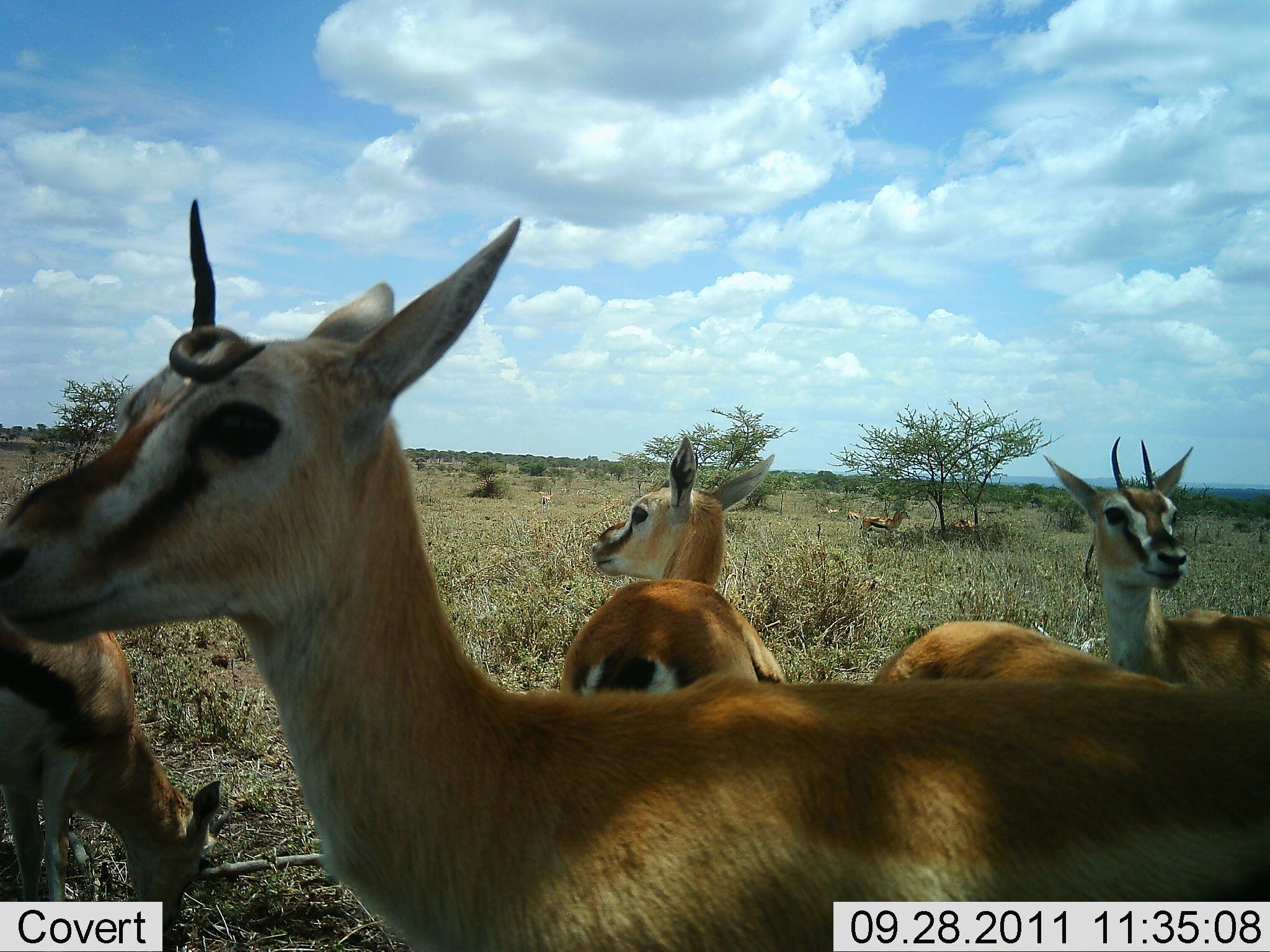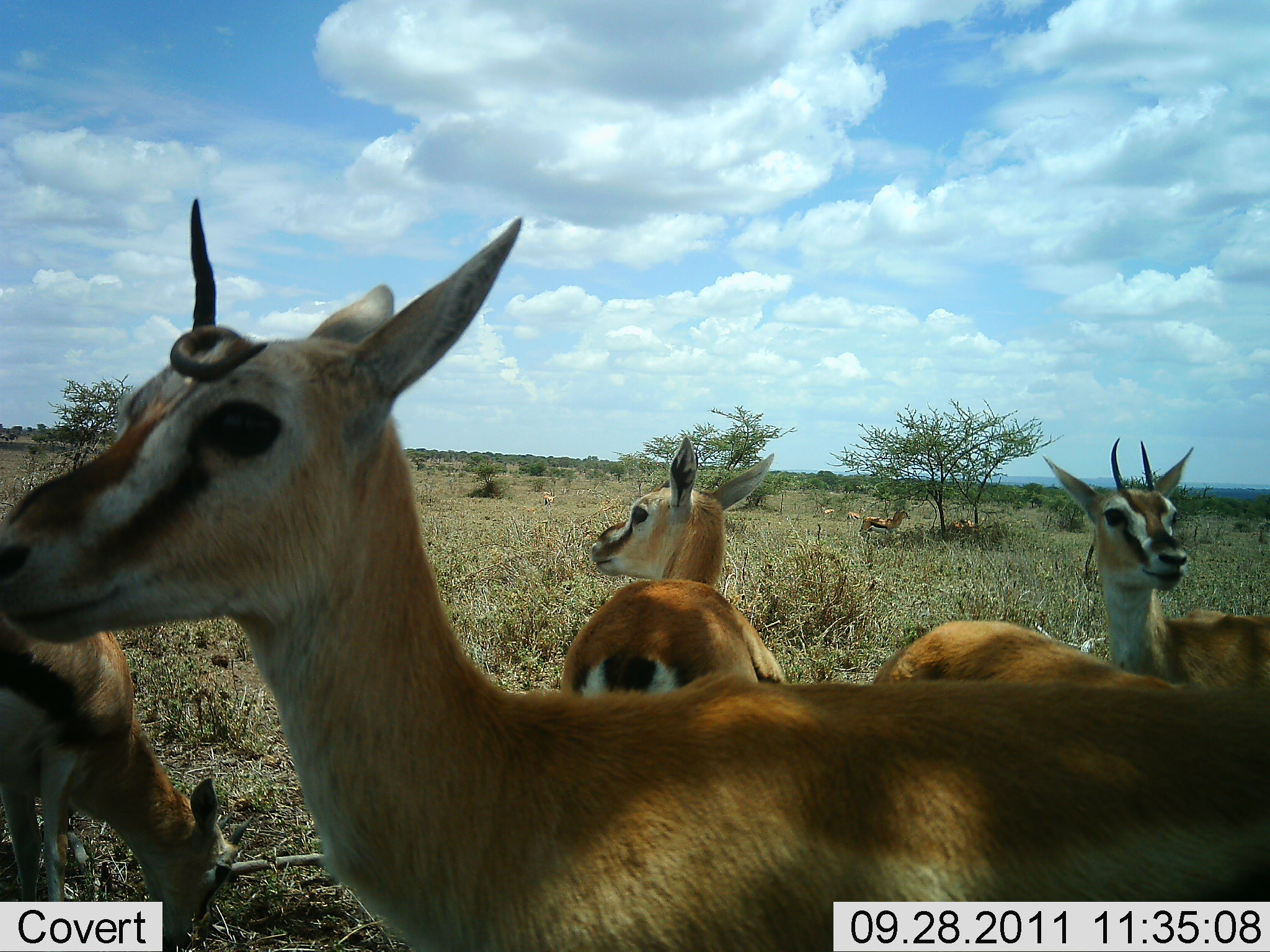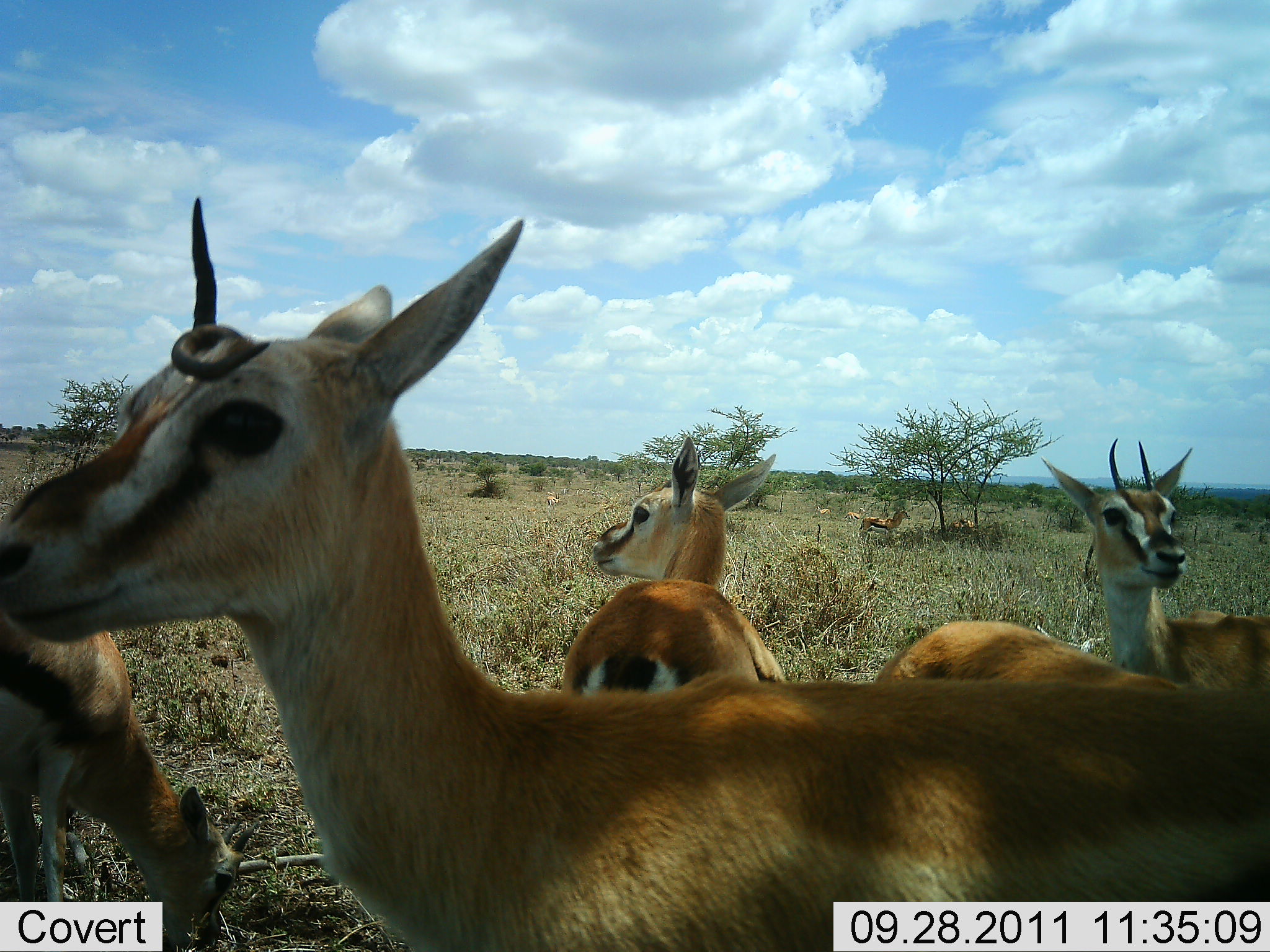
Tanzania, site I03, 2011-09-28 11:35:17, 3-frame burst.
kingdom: Animalia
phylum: Chordata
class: Mammalia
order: Artiodactyla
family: Bovidae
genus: Eudorcas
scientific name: Eudorcas thomsonii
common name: thomson's gazelle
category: gazellethomsons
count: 5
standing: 100%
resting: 0%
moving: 10%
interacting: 0%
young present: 10%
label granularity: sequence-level